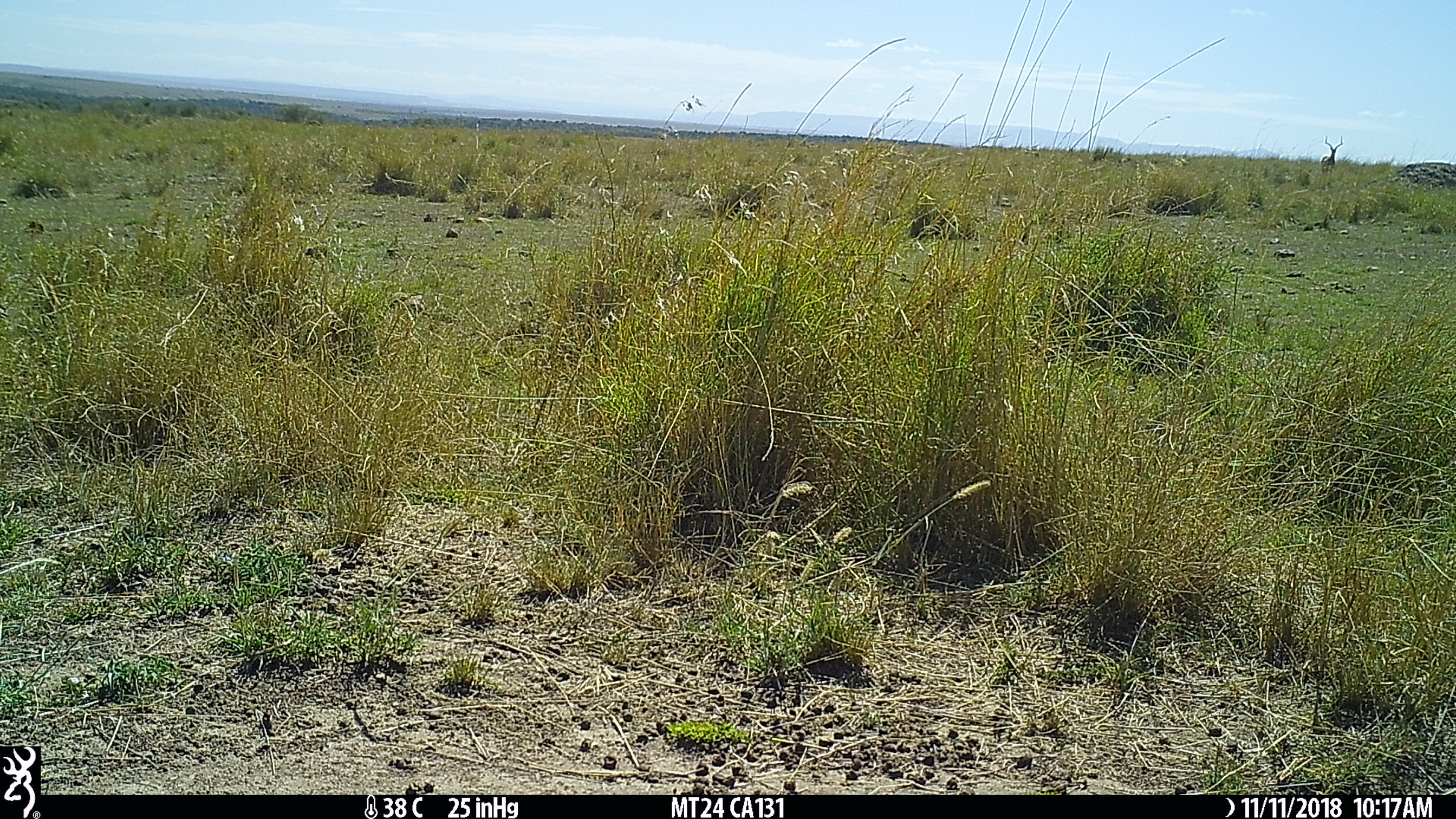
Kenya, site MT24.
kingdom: Animalia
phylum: Chordata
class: Mammalia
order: Artiodactyla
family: Bovidae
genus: Aepyceros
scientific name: Aepyceros melampus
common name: impala